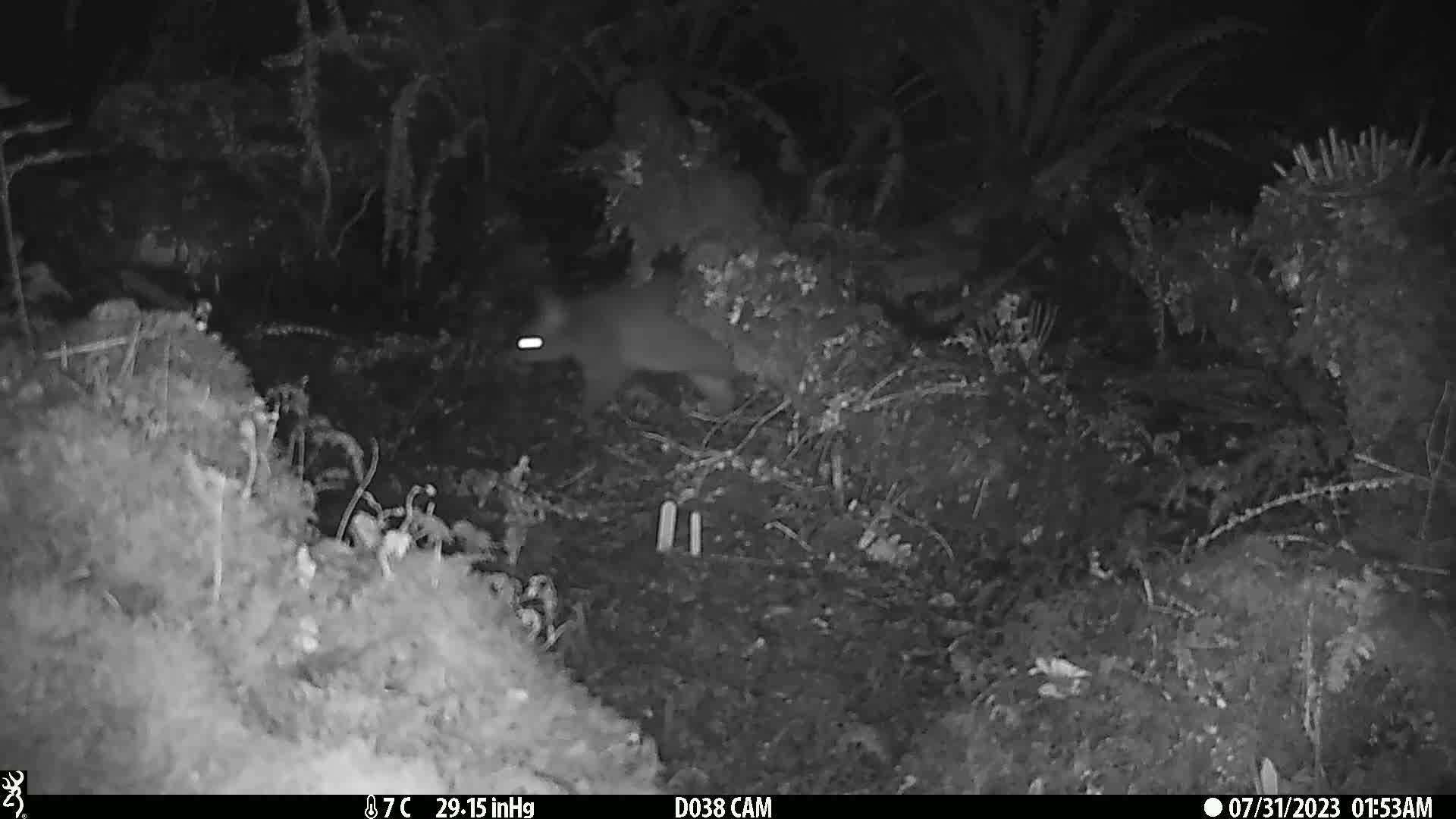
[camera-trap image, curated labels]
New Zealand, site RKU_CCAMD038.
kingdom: Animalia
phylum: Chordata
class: Mammalia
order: Diprotodontia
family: Phalangeridae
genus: Trichosurus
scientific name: Trichosurus vulpecula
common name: common brushtail possum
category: possum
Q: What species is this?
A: Possum (common brushtail possum) (Trichosurus vulpecula).